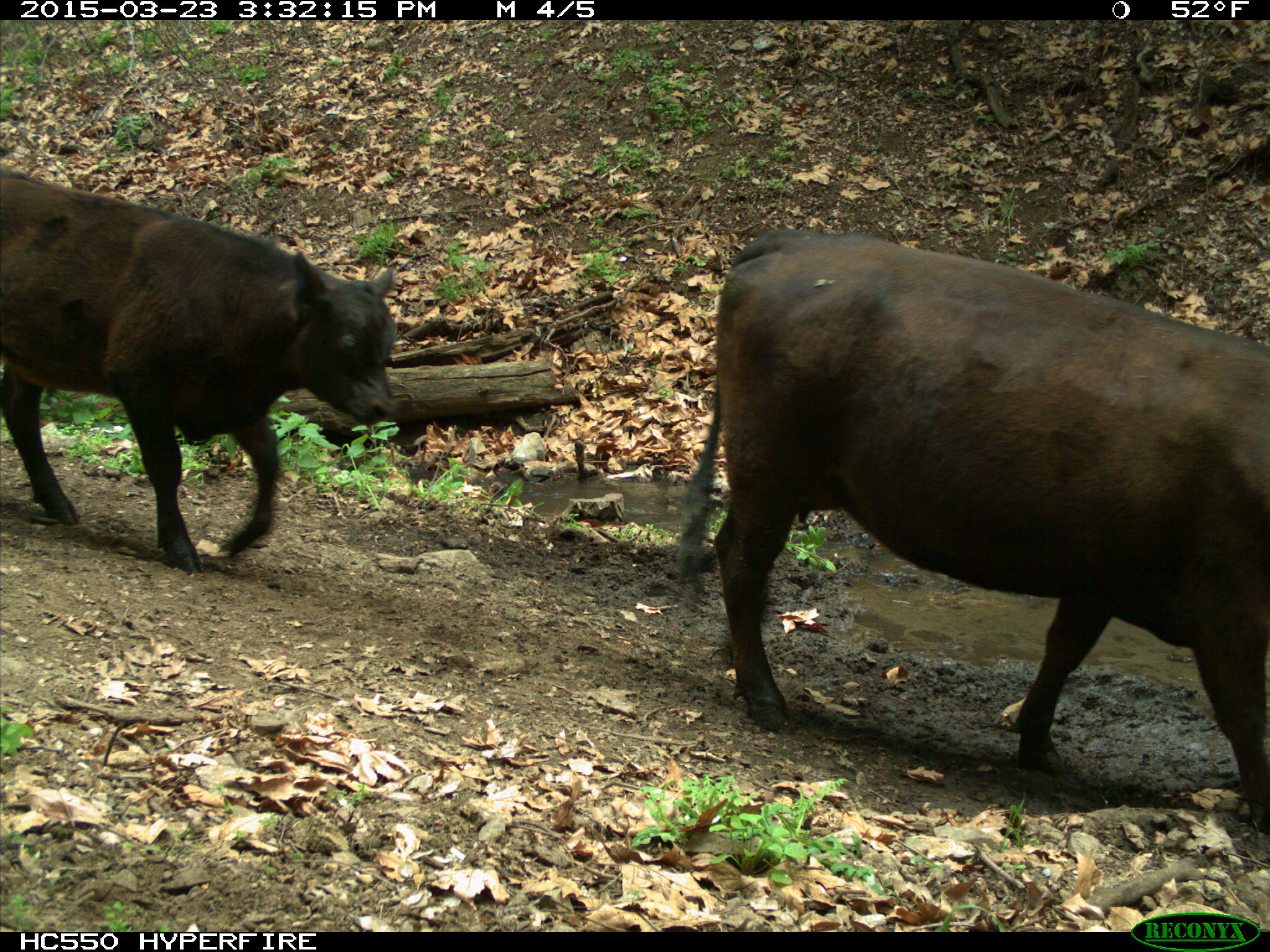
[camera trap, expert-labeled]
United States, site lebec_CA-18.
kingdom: Animalia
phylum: Chordata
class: Mammalia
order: Artiodactyla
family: Bovidae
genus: Bos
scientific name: Bos taurus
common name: domestic cow